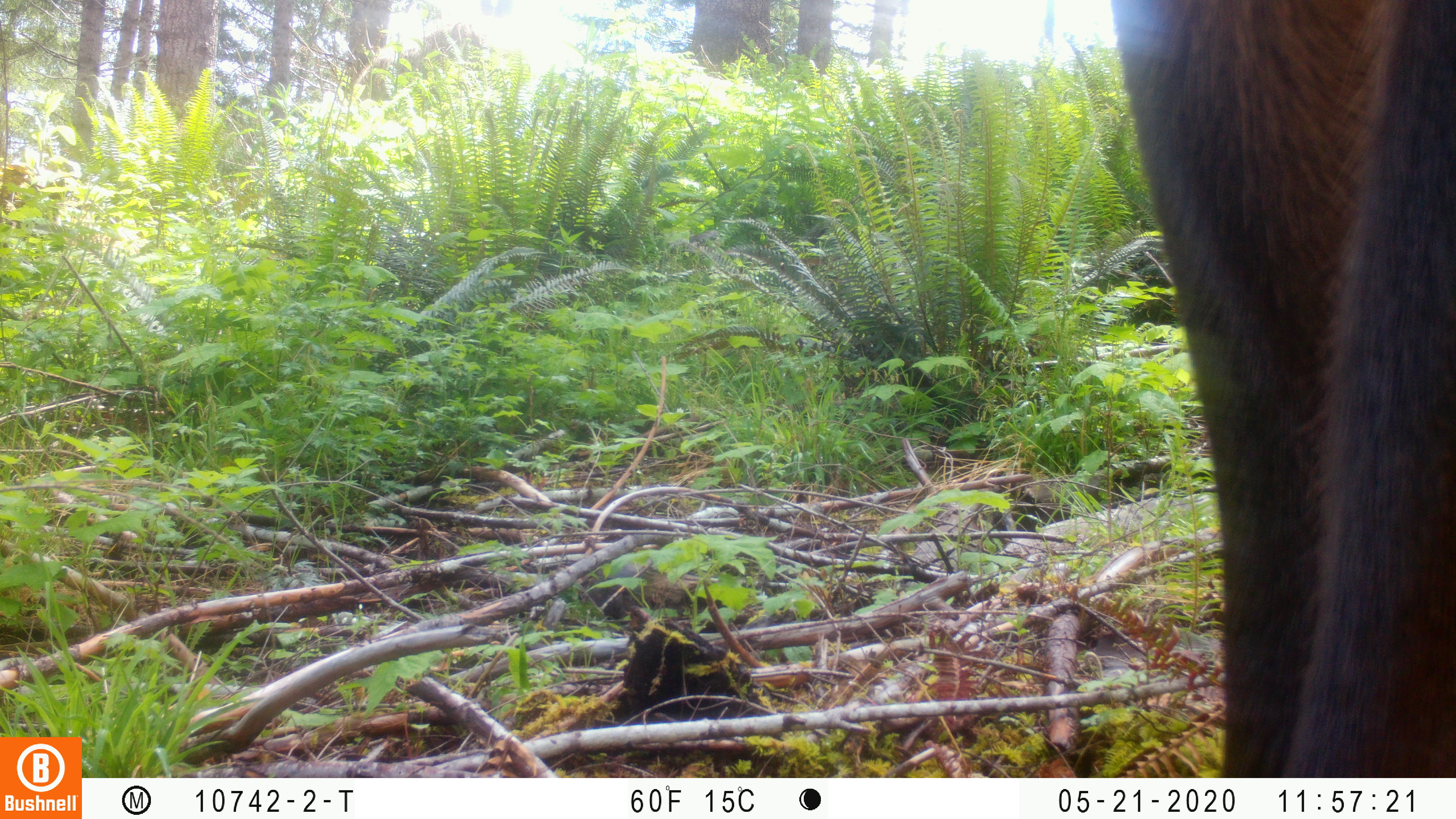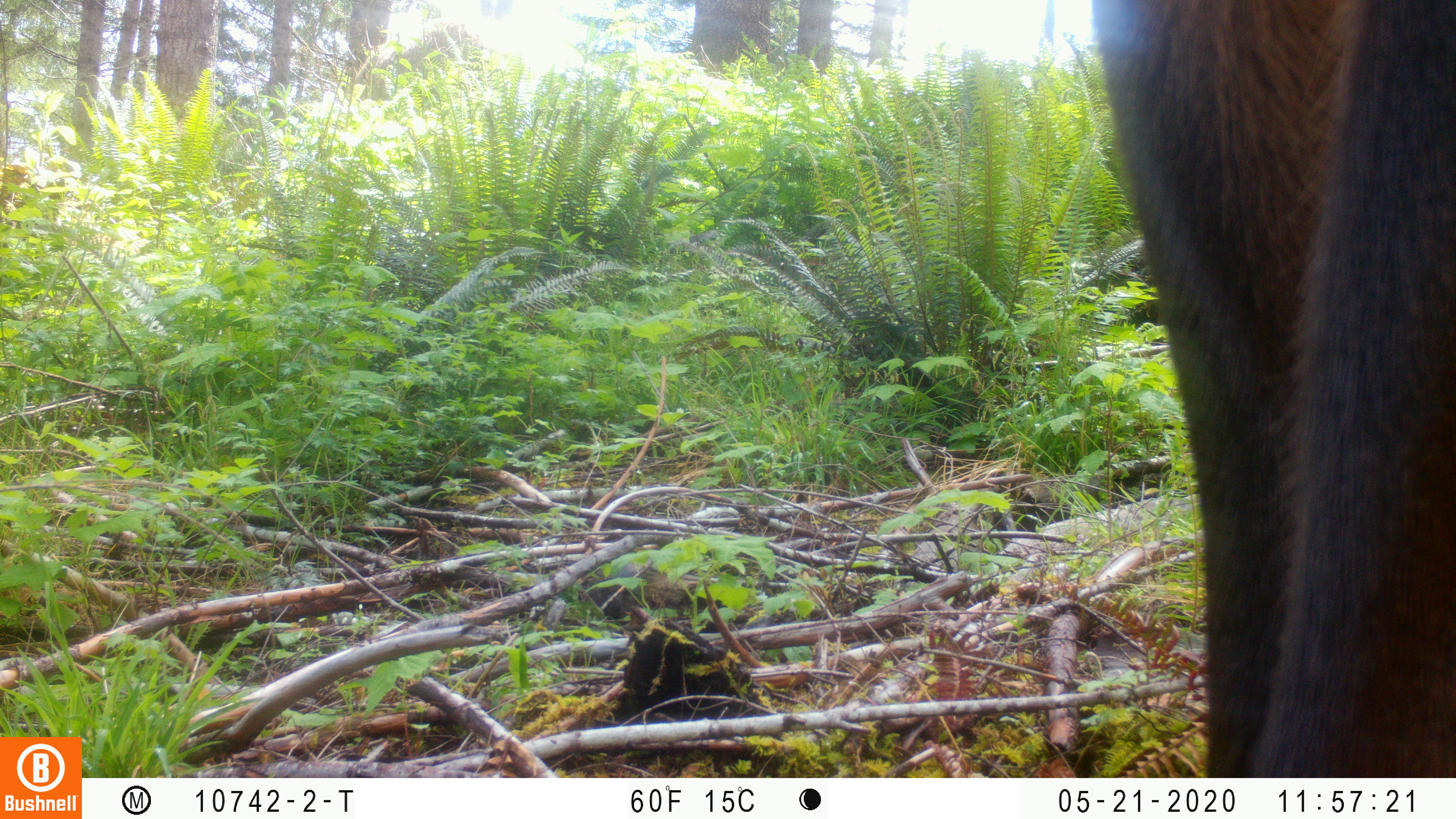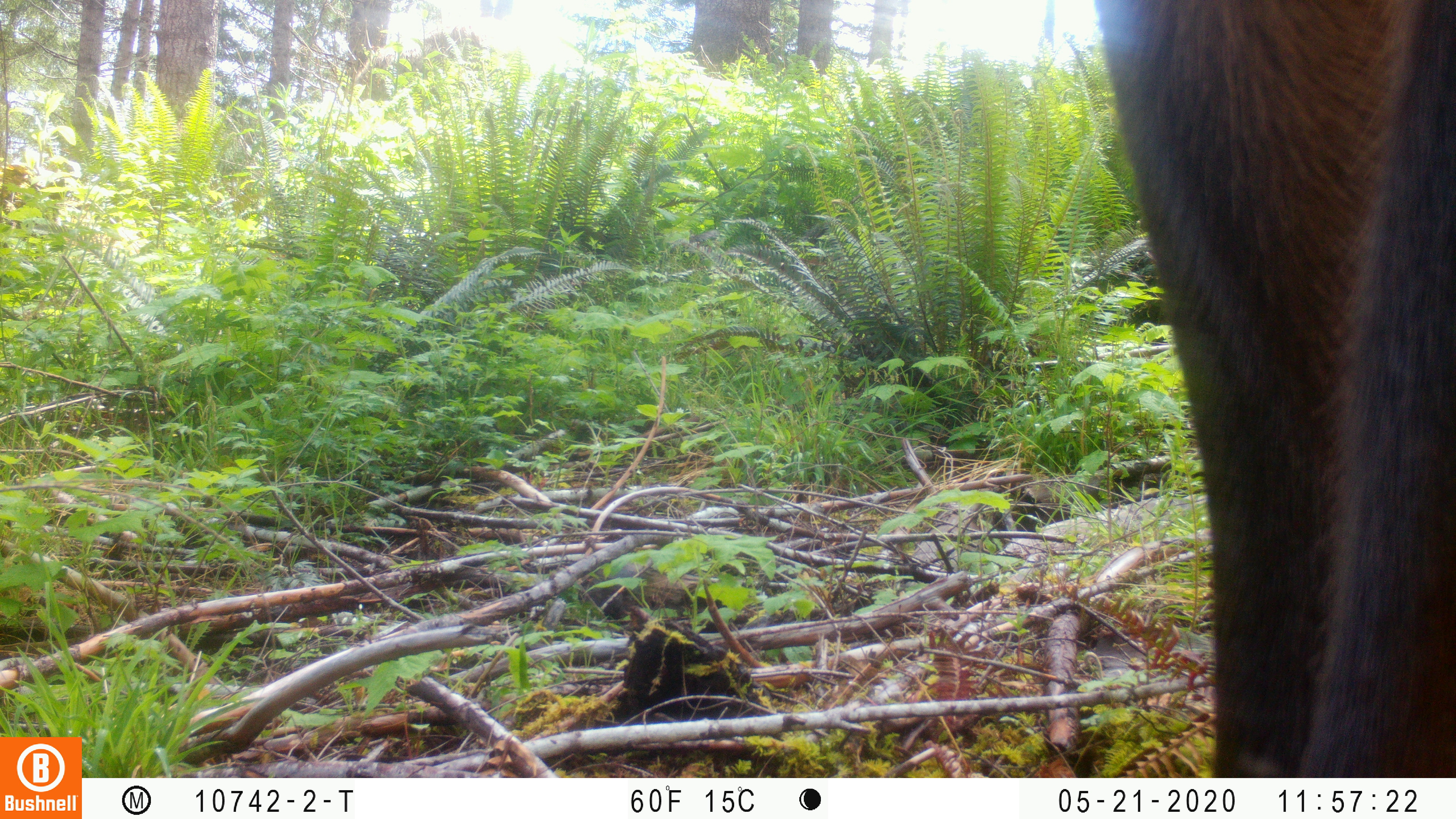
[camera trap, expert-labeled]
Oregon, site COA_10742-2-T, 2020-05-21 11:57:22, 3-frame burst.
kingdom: Animalia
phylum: Chordata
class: Mammalia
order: Artiodactyla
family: Cervidae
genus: Cervus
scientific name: Cervus canadensis roosevelti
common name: roosevelt elk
Roosevelt elk (Cervus canadensis roosevelti).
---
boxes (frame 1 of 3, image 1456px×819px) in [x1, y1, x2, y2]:
roosevelt elk: [1109, 2, 1455, 765]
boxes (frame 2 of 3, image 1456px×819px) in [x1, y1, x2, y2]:
roosevelt elk: [1089, 1, 1451, 766]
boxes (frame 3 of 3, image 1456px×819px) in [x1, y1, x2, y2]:
roosevelt elk: [1098, 0, 1449, 774]